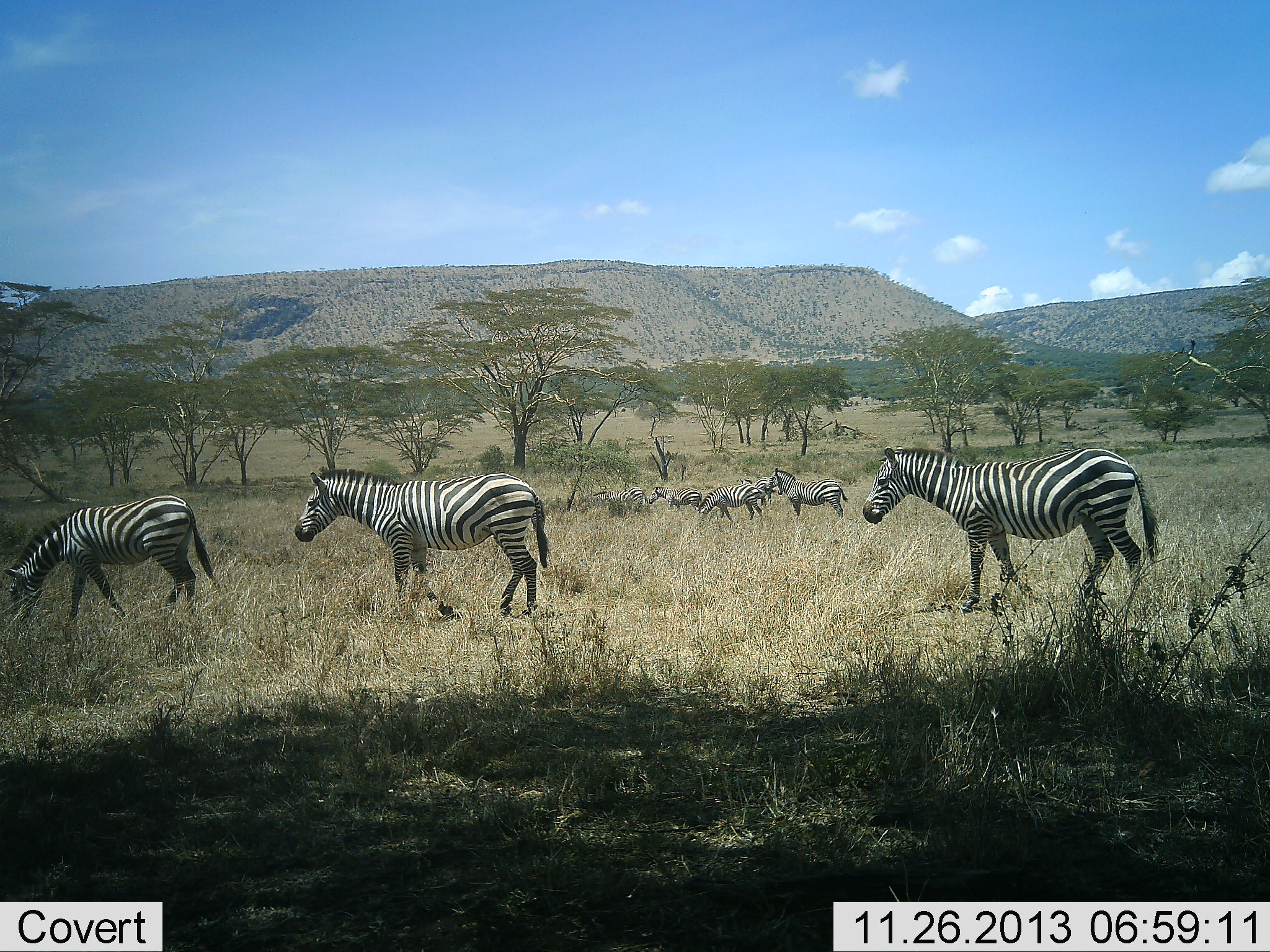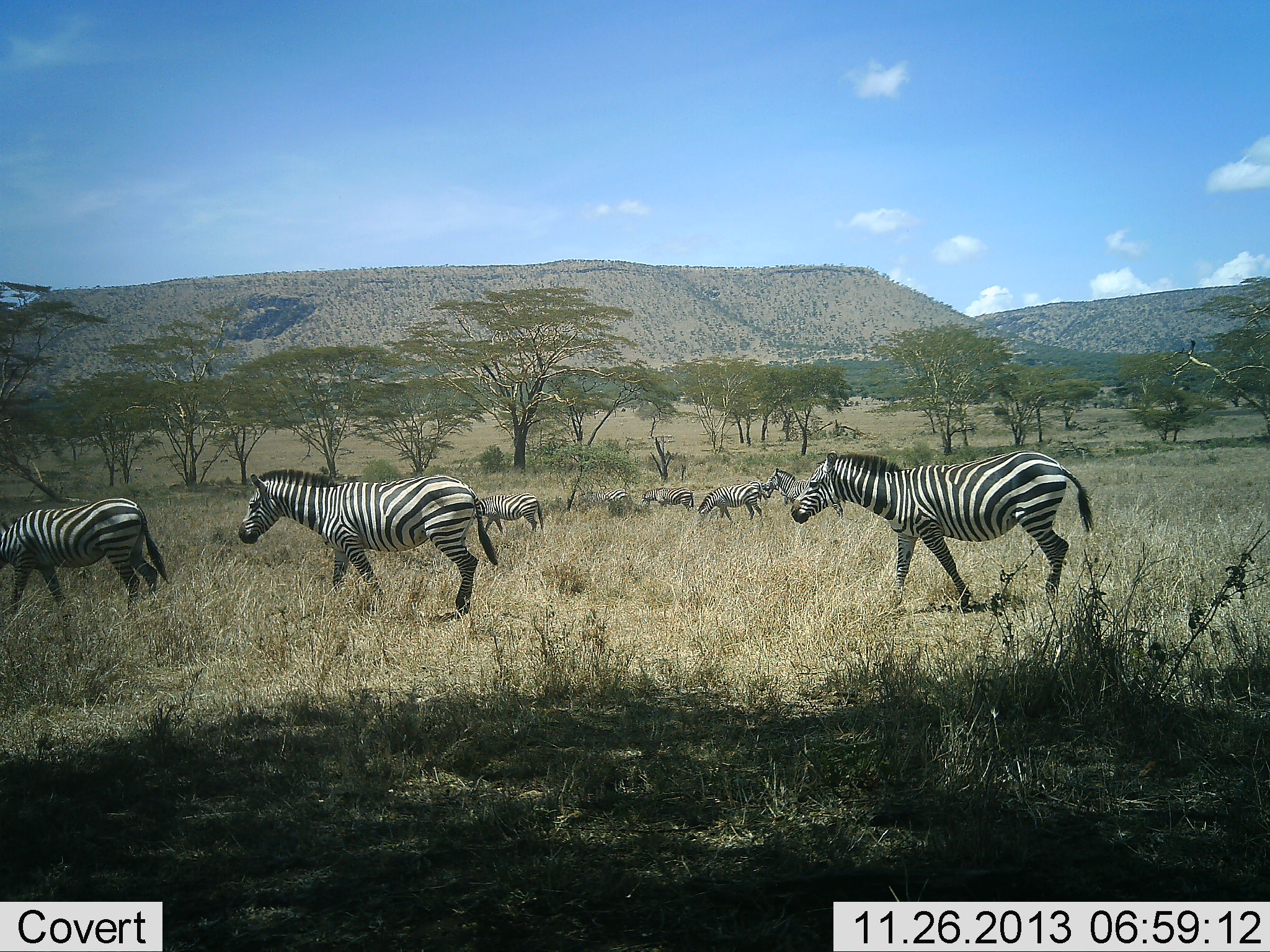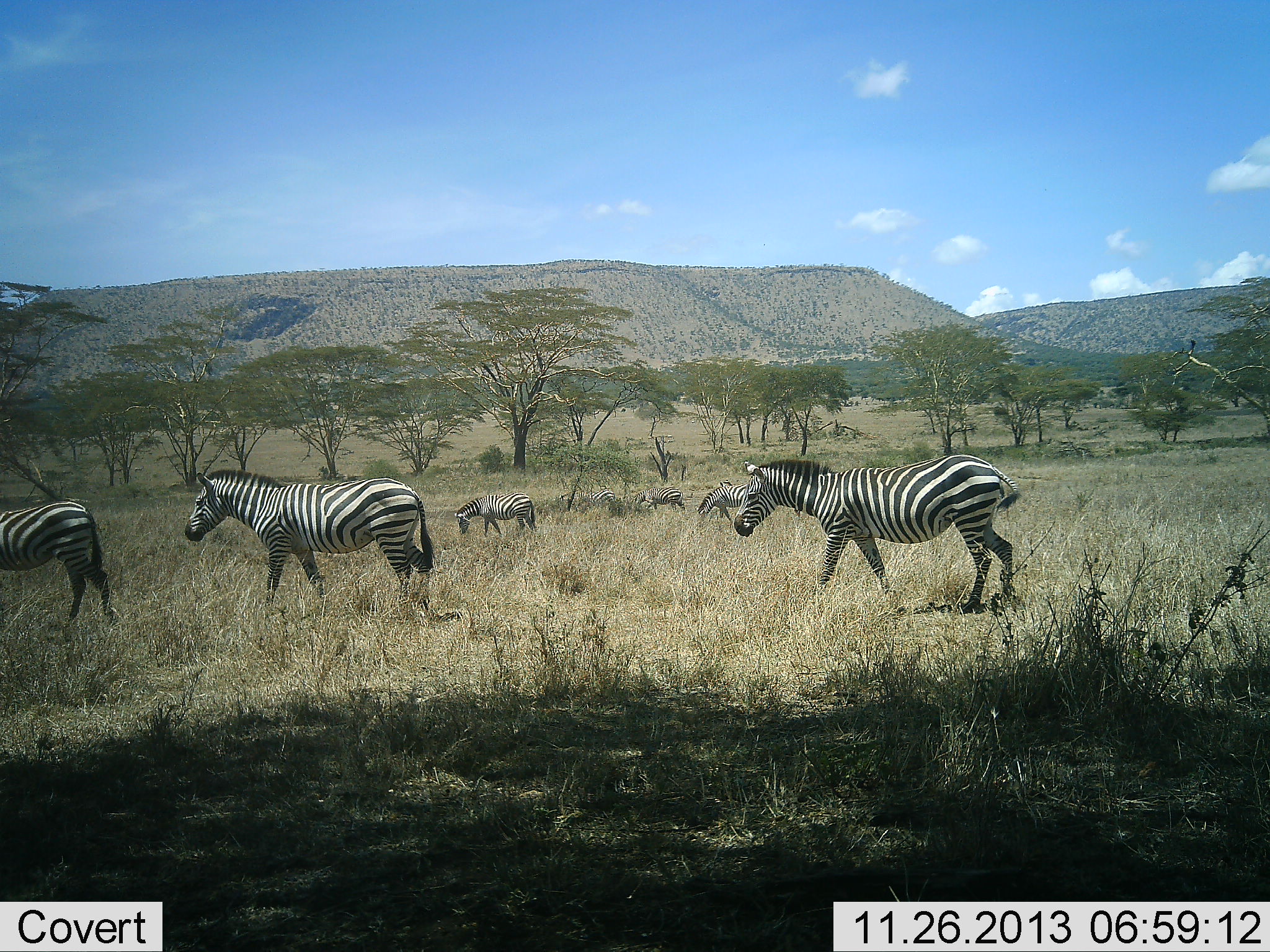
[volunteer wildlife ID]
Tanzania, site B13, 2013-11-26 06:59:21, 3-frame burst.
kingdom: Animalia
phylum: Chordata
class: Mammalia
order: Perissodactyla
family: Equidae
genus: Equus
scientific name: Equus quagga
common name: plains zebra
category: zebra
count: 9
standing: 30%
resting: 0%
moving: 100%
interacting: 0%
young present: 0%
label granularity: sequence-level